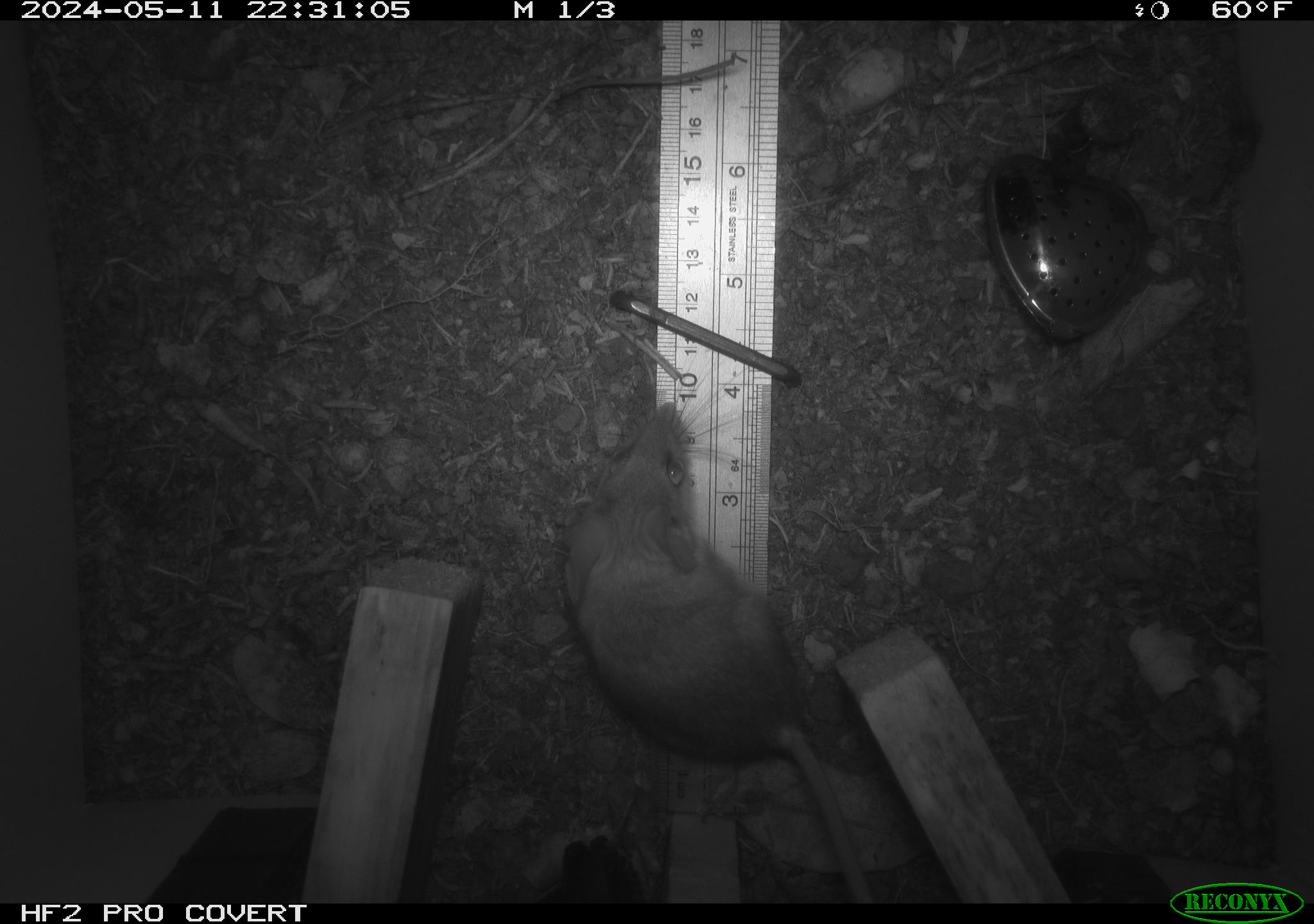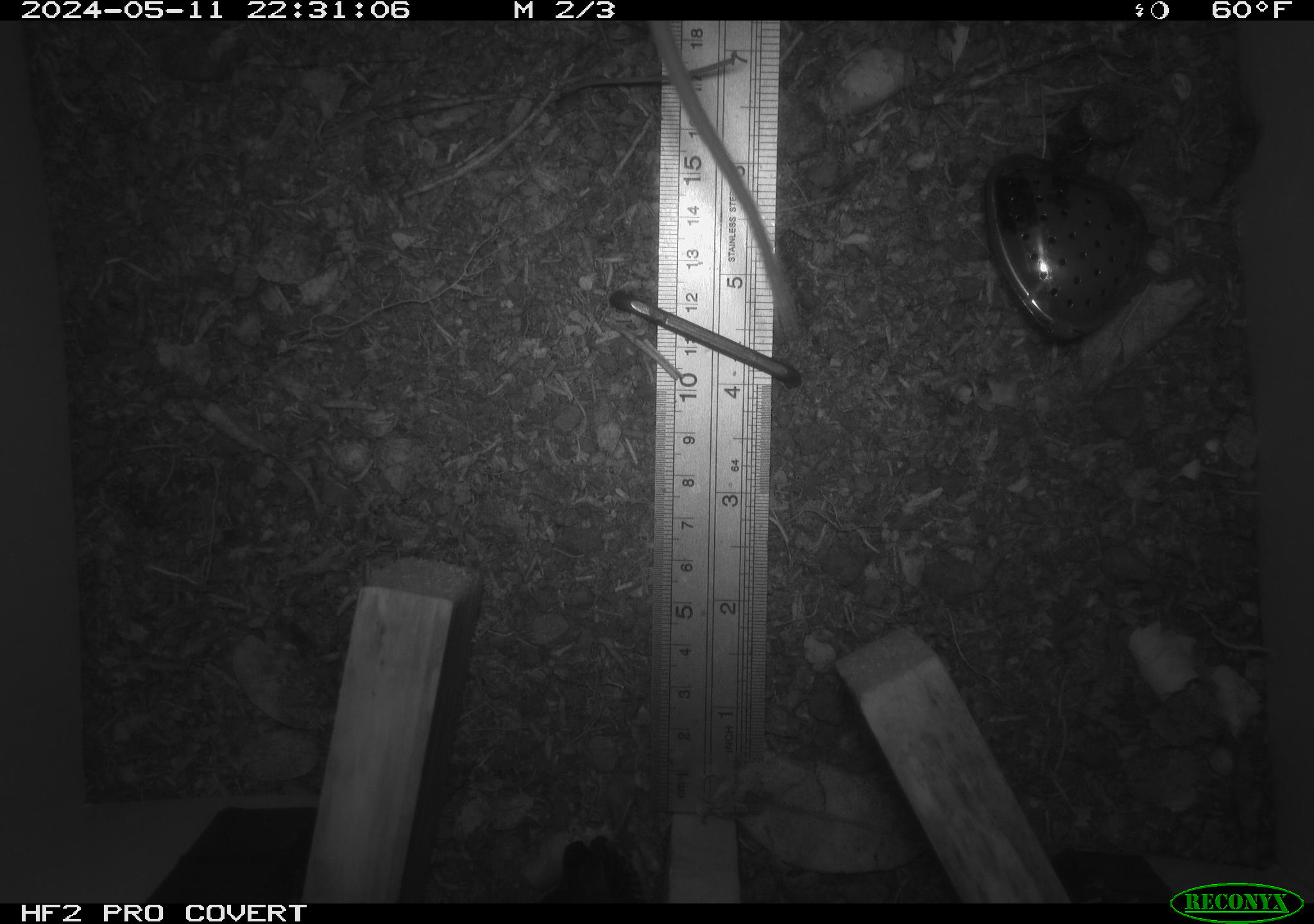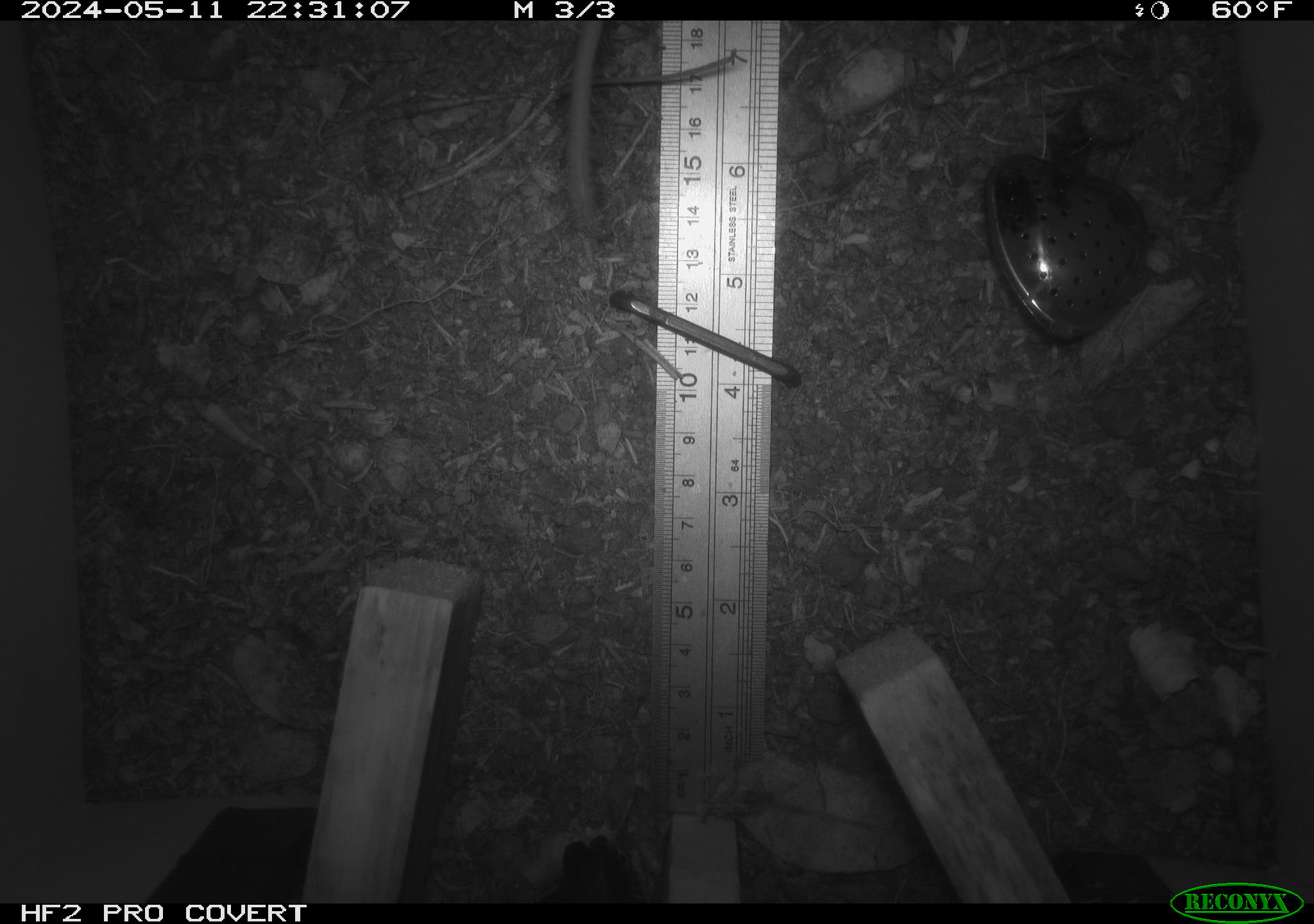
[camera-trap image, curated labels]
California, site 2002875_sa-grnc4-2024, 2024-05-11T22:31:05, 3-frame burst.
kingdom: Animalia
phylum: Chordata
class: Mammalia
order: Rodentia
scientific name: Rodentia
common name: rodent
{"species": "rodent (Rodentia)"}